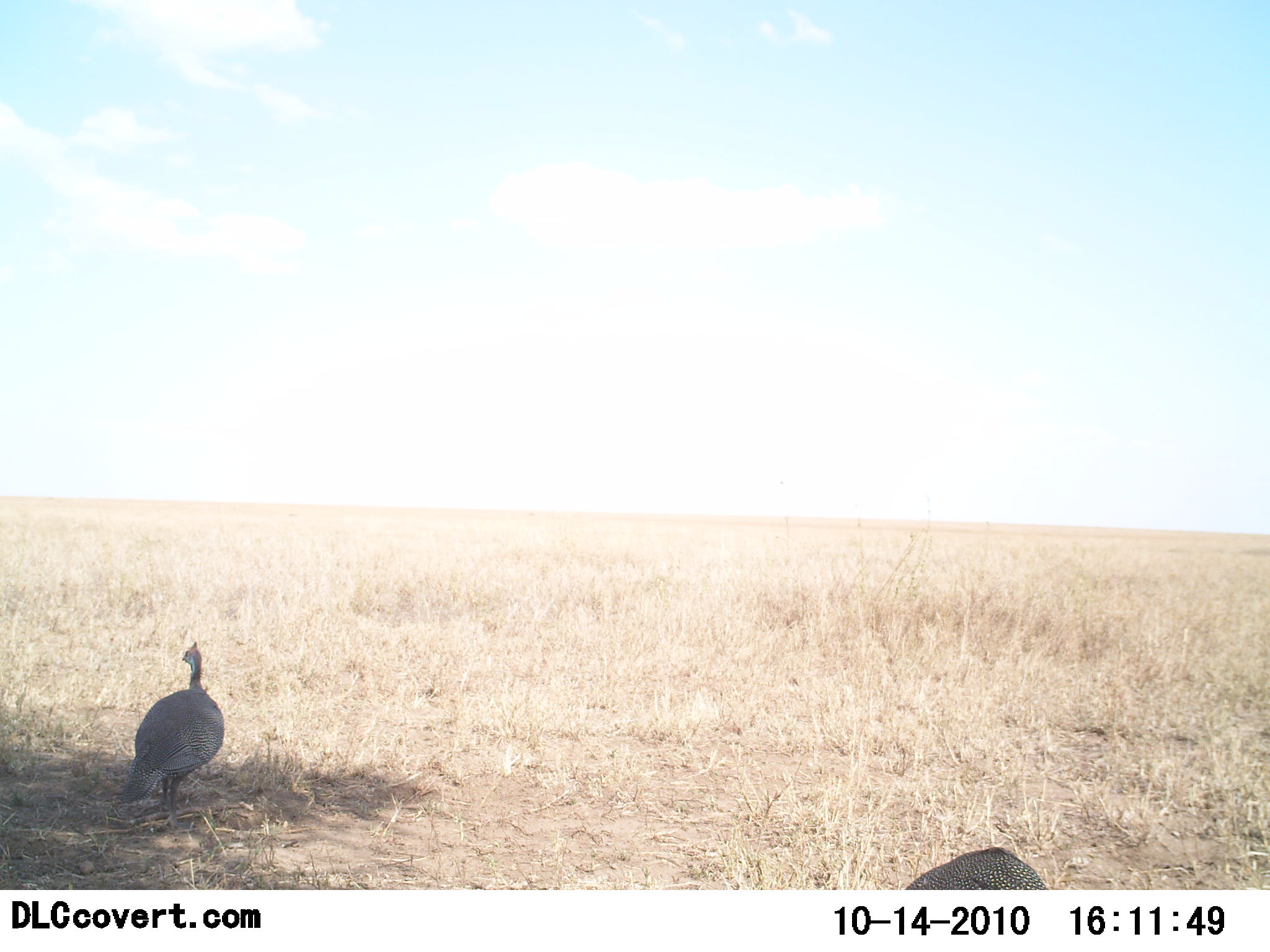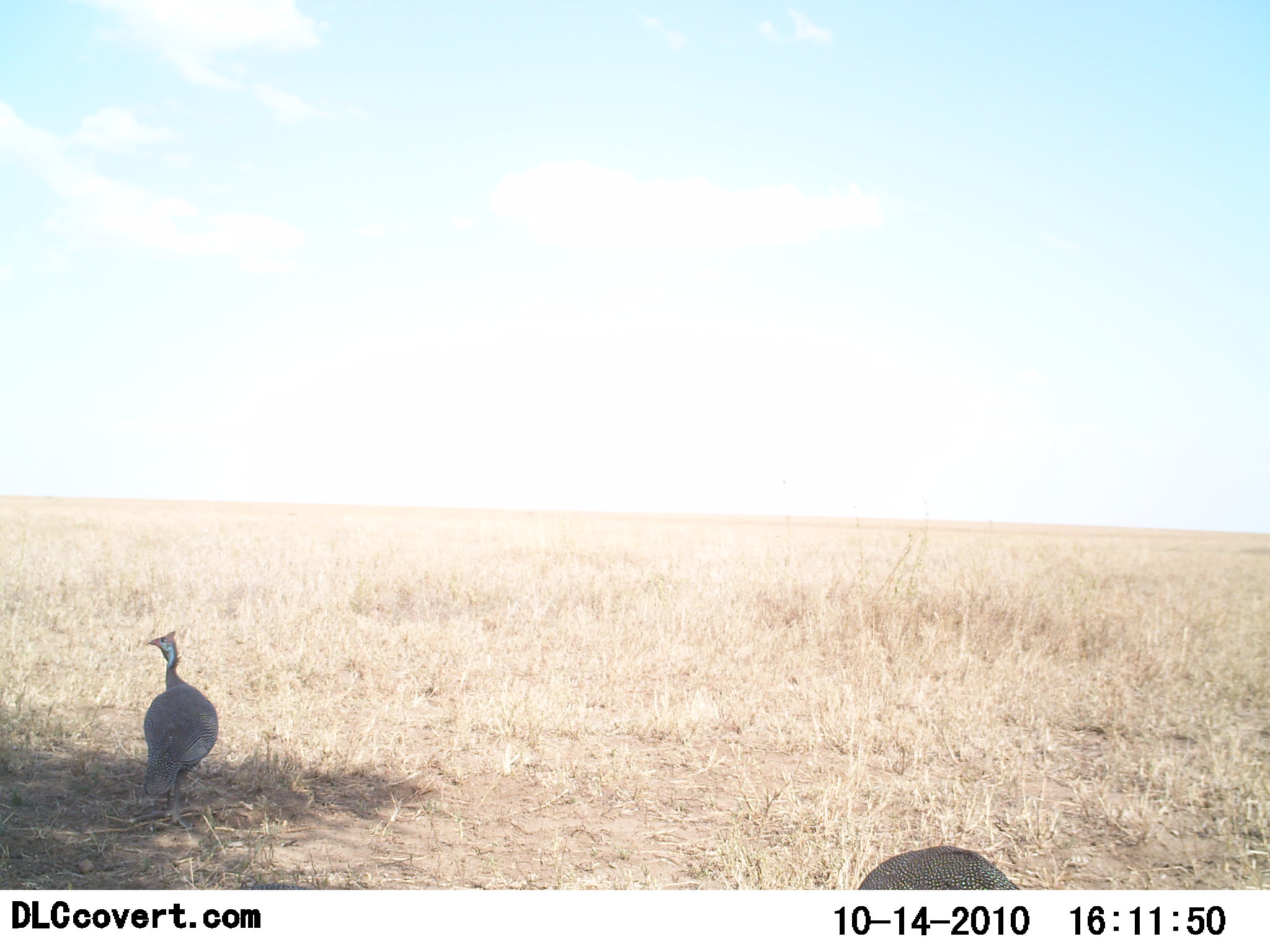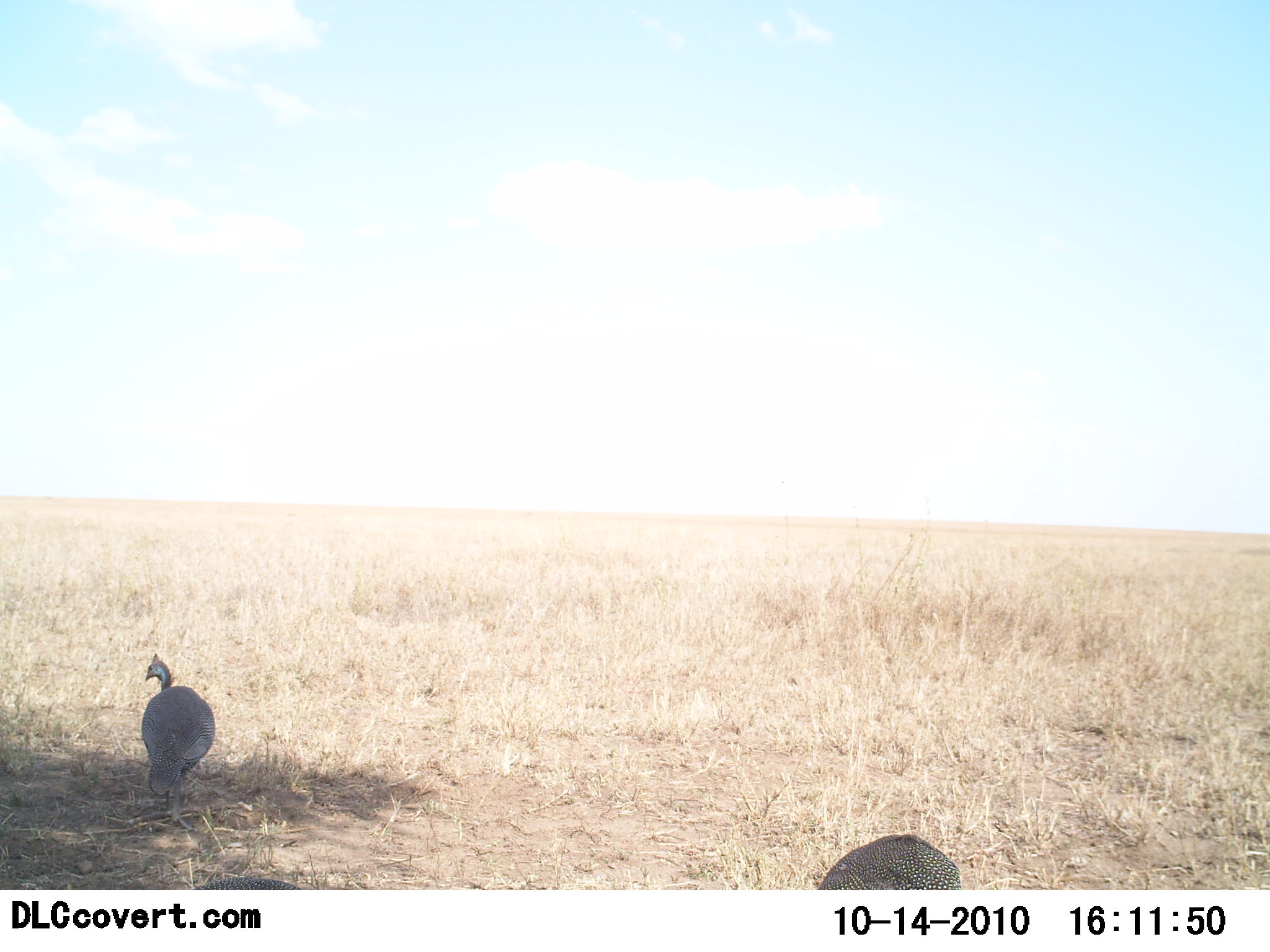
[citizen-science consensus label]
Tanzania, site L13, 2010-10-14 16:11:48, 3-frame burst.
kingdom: Animalia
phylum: Chordata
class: Aves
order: Galliformes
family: Numididae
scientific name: Numididae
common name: guinea fowl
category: guineafowl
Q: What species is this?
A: Guineafowl (guinea fowl) (Numididae).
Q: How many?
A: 2.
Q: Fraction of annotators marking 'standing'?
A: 74%.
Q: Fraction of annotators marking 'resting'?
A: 5%.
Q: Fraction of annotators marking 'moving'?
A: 26%.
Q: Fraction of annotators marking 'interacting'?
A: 0%.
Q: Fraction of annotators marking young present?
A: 0%.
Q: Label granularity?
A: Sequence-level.